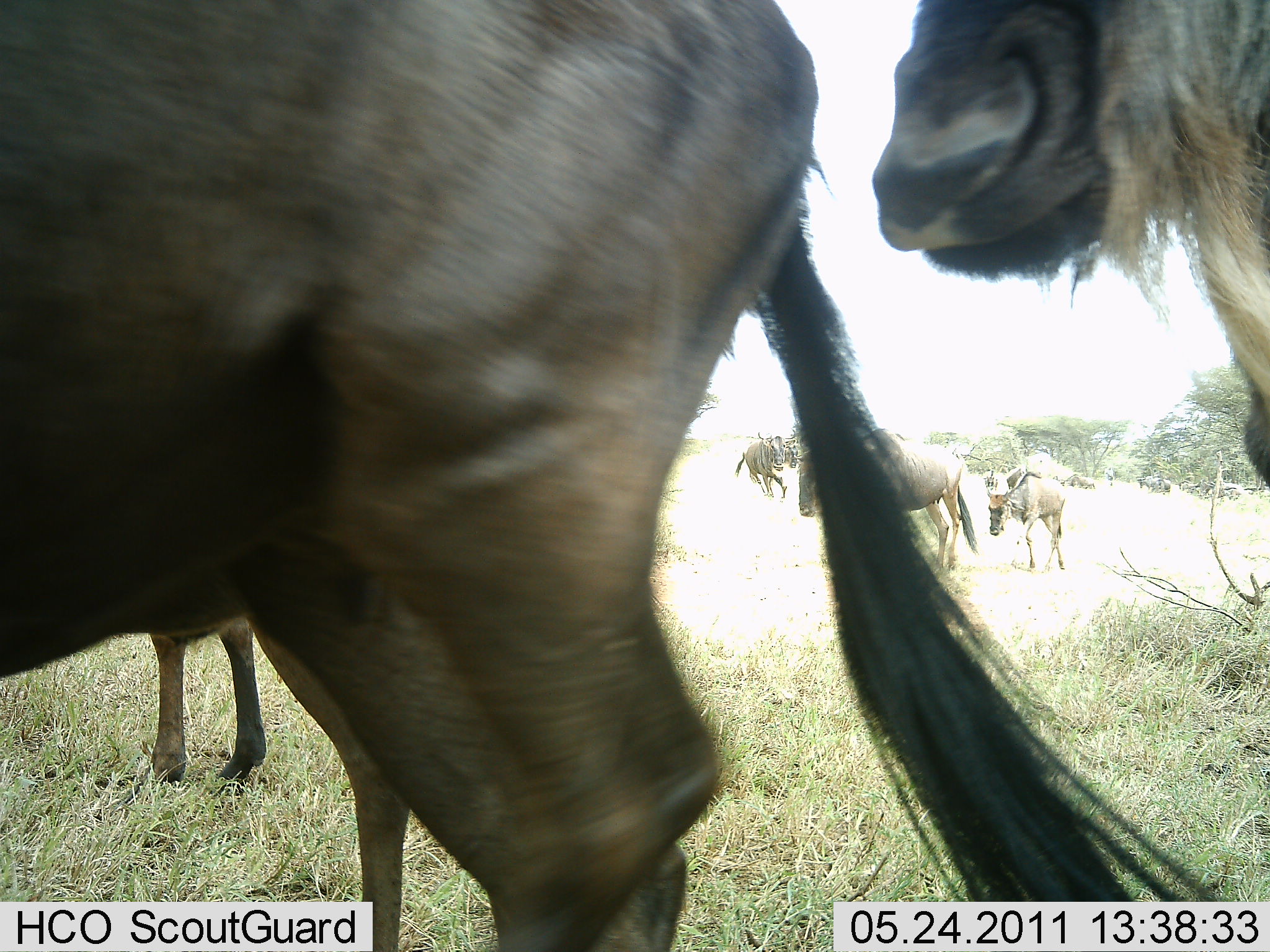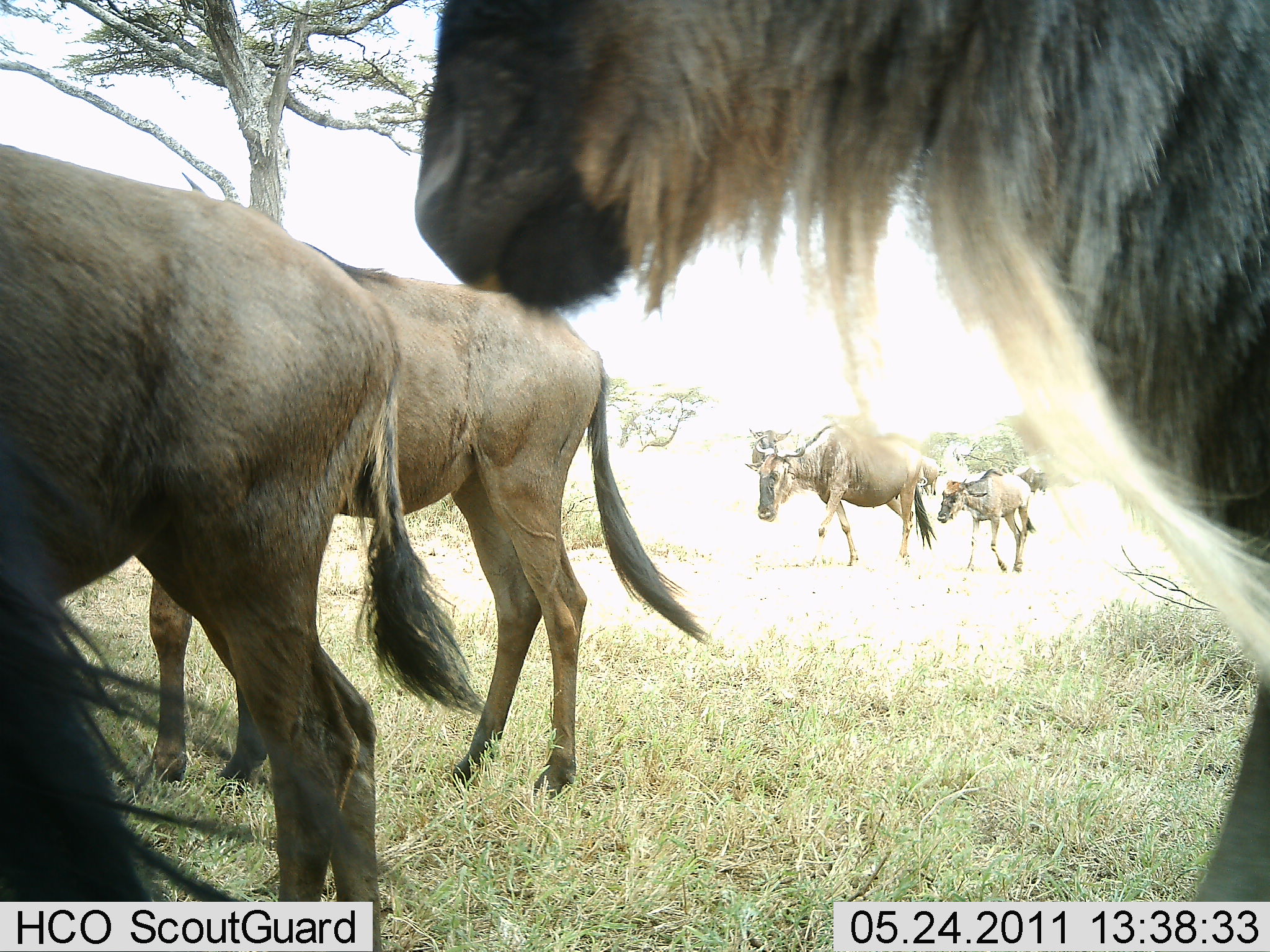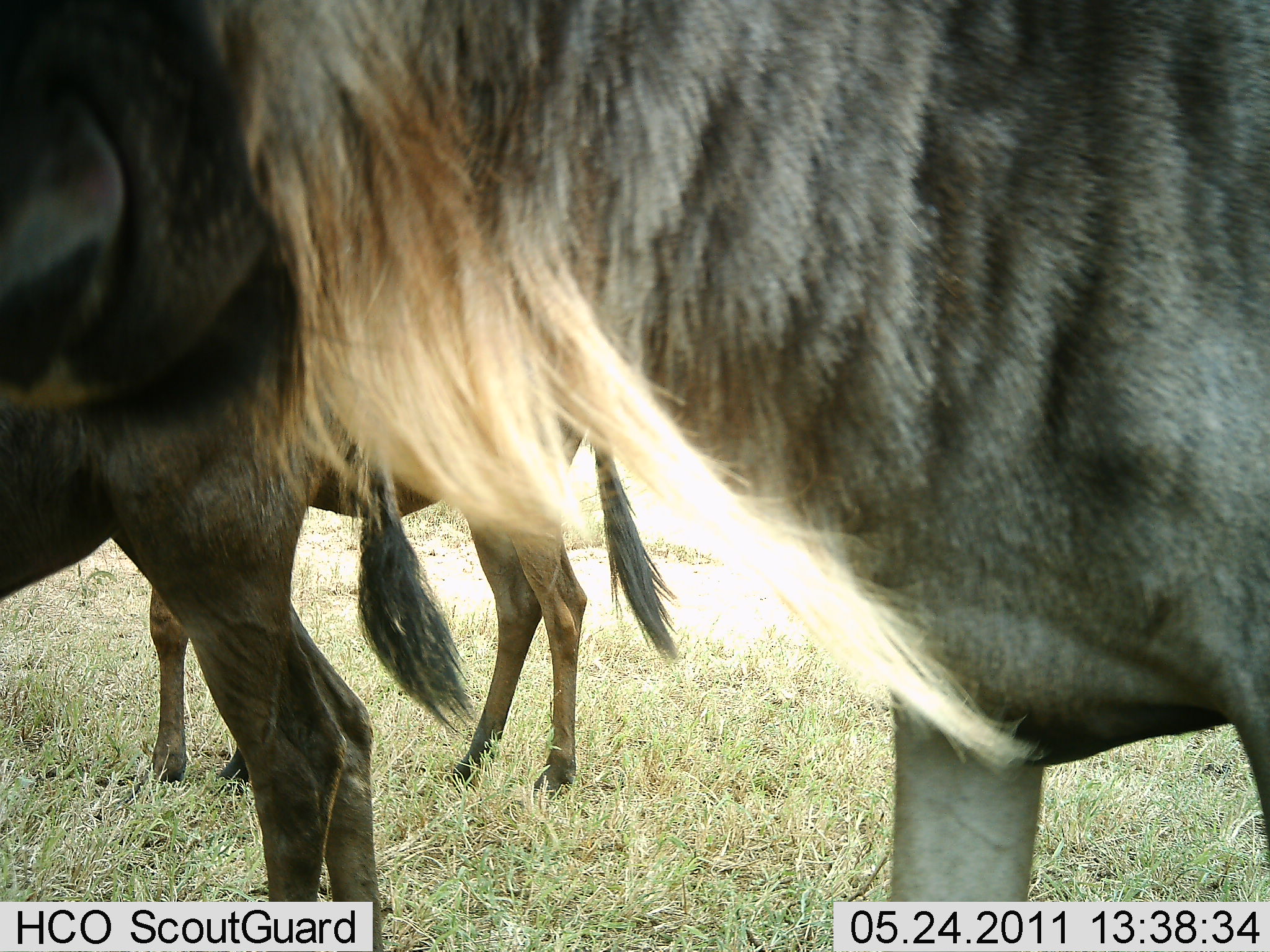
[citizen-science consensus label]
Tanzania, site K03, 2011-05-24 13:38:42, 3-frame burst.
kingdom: Animalia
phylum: Chordata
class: Mammalia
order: Artiodactyla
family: Bovidae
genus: Connochaetes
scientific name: Connochaetes taurinus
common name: blue wildebeest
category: wildebeest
Wildebeest (blue wildebeest) (Connochaetes taurinus), count 5. Behavior (volunteer vote fractions): standing 58%, resting 0%, moving 50%, interacting 8%. Young present (vote fraction): 42%. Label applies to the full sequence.